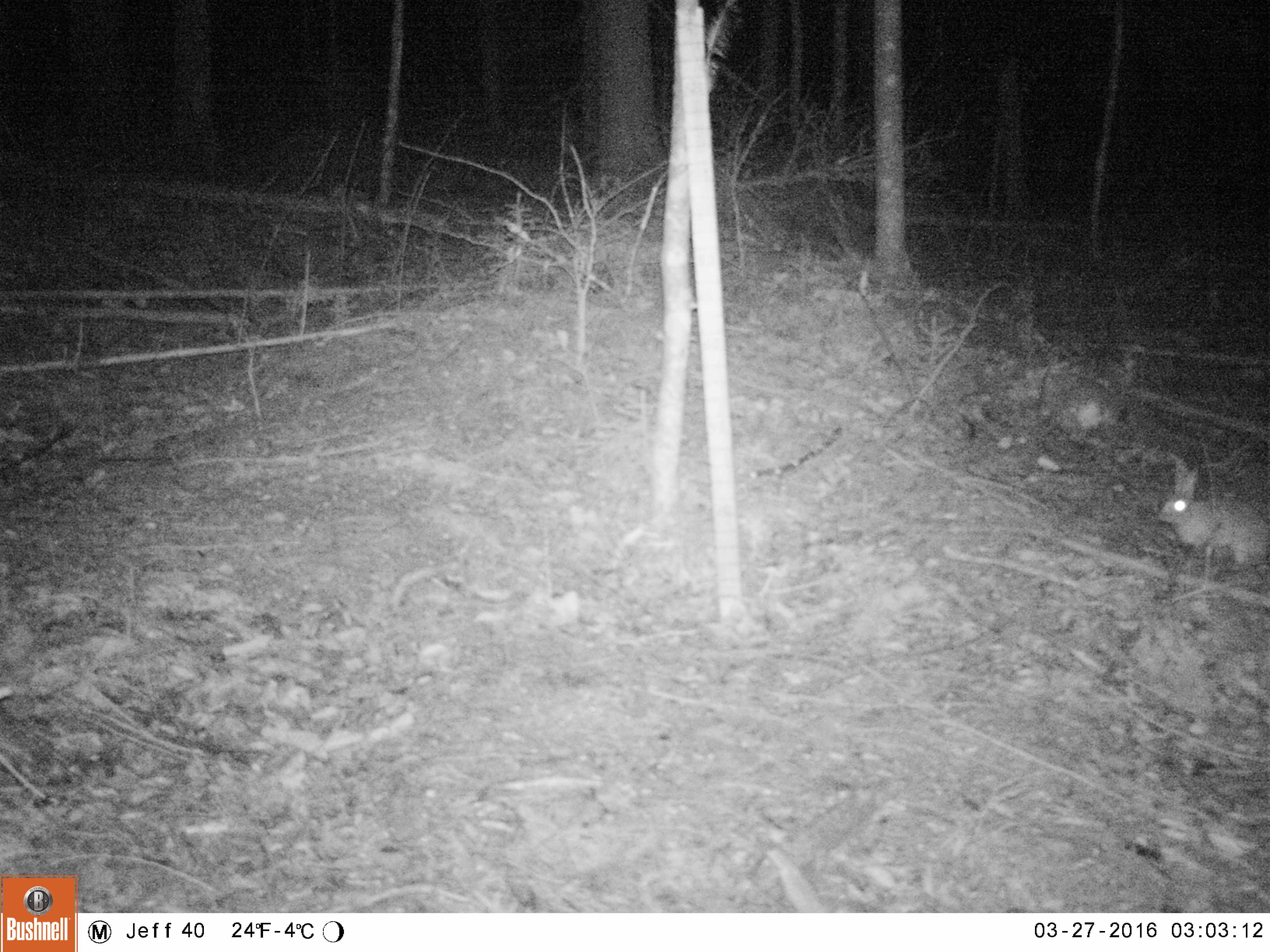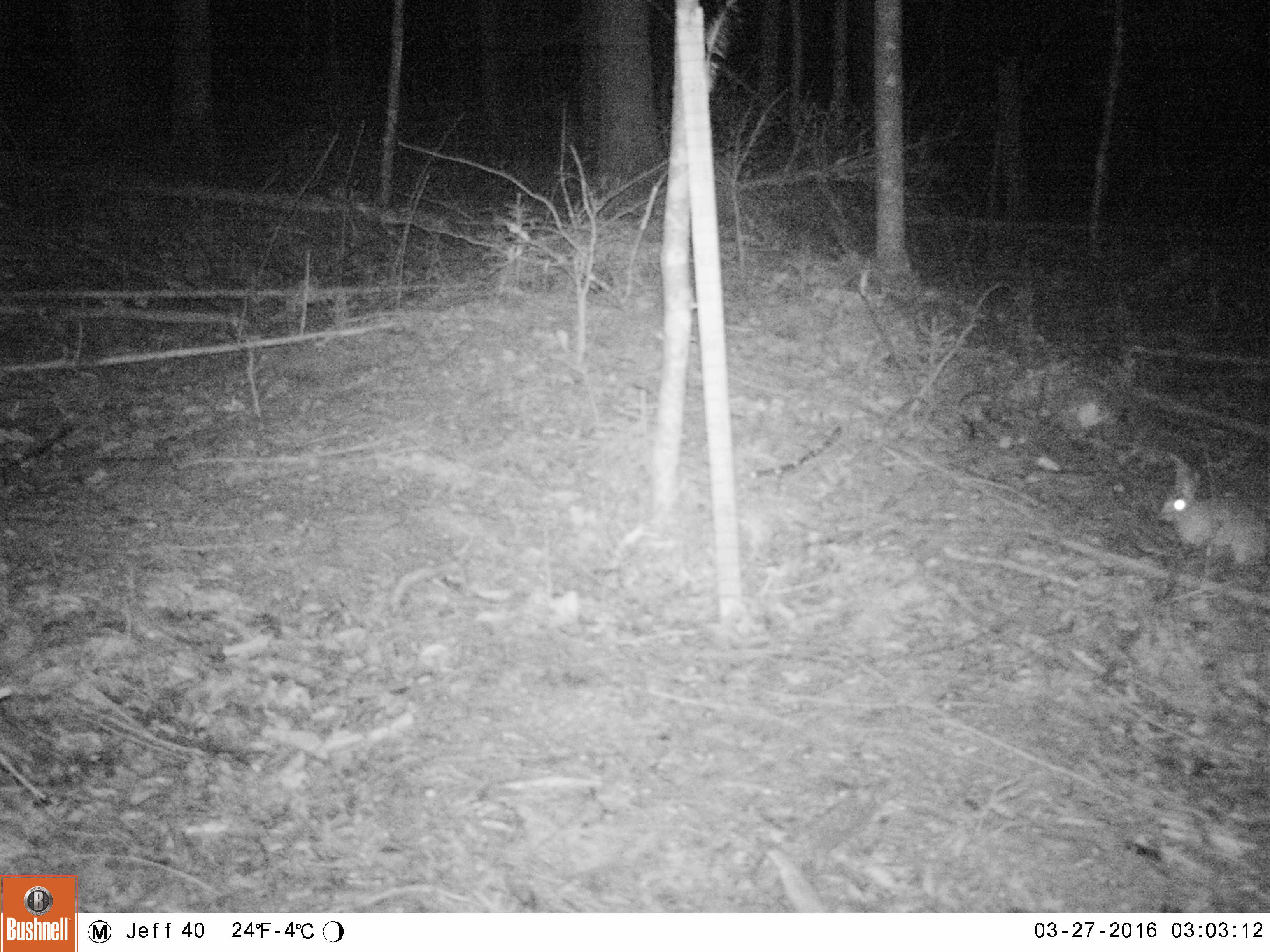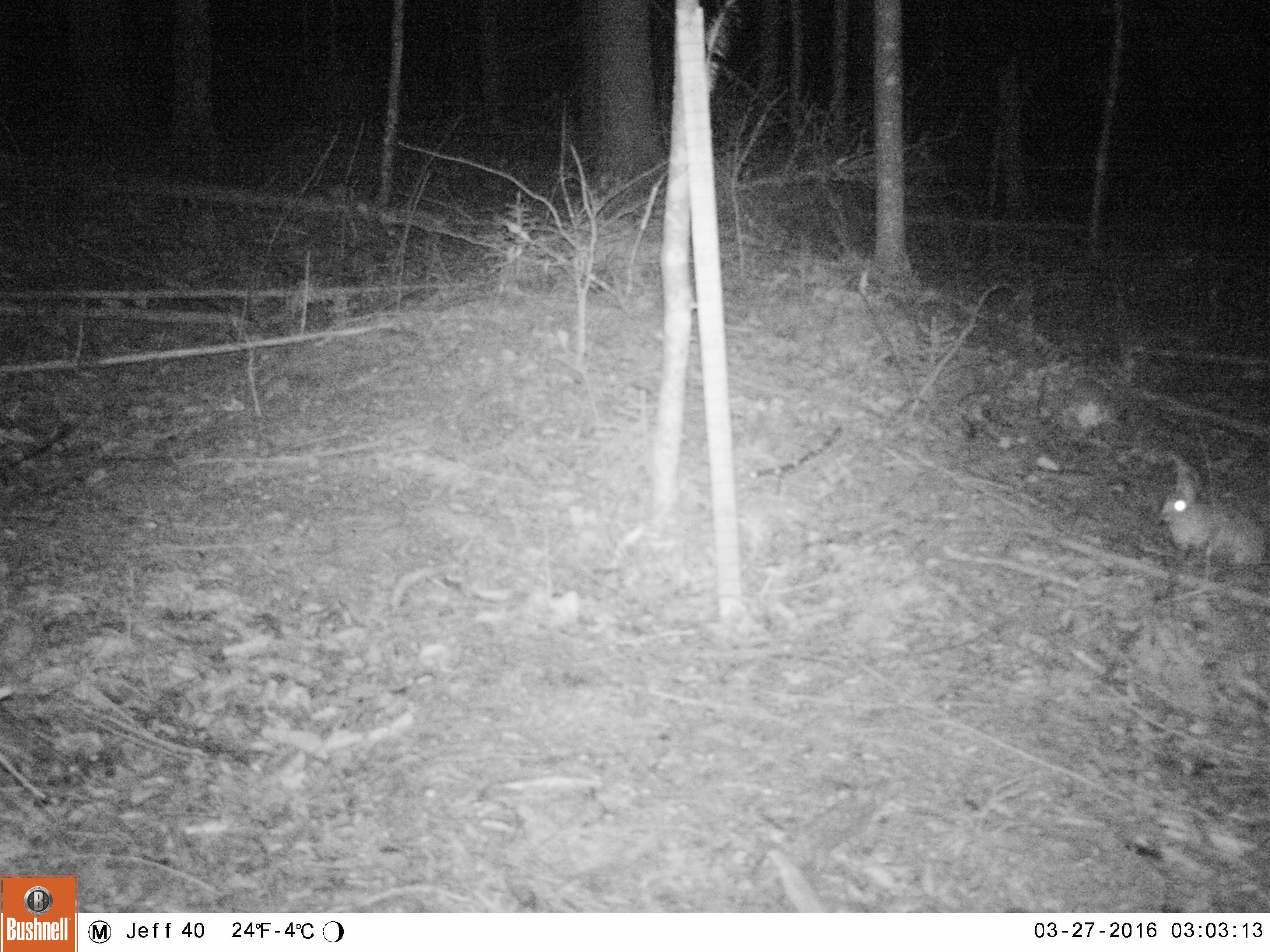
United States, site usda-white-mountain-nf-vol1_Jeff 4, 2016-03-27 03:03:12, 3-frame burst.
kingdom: Animalia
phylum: Chordata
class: Mammalia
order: Lagomorpha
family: Leporidae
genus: Lepus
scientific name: Lepus americanus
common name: snowshoe hare